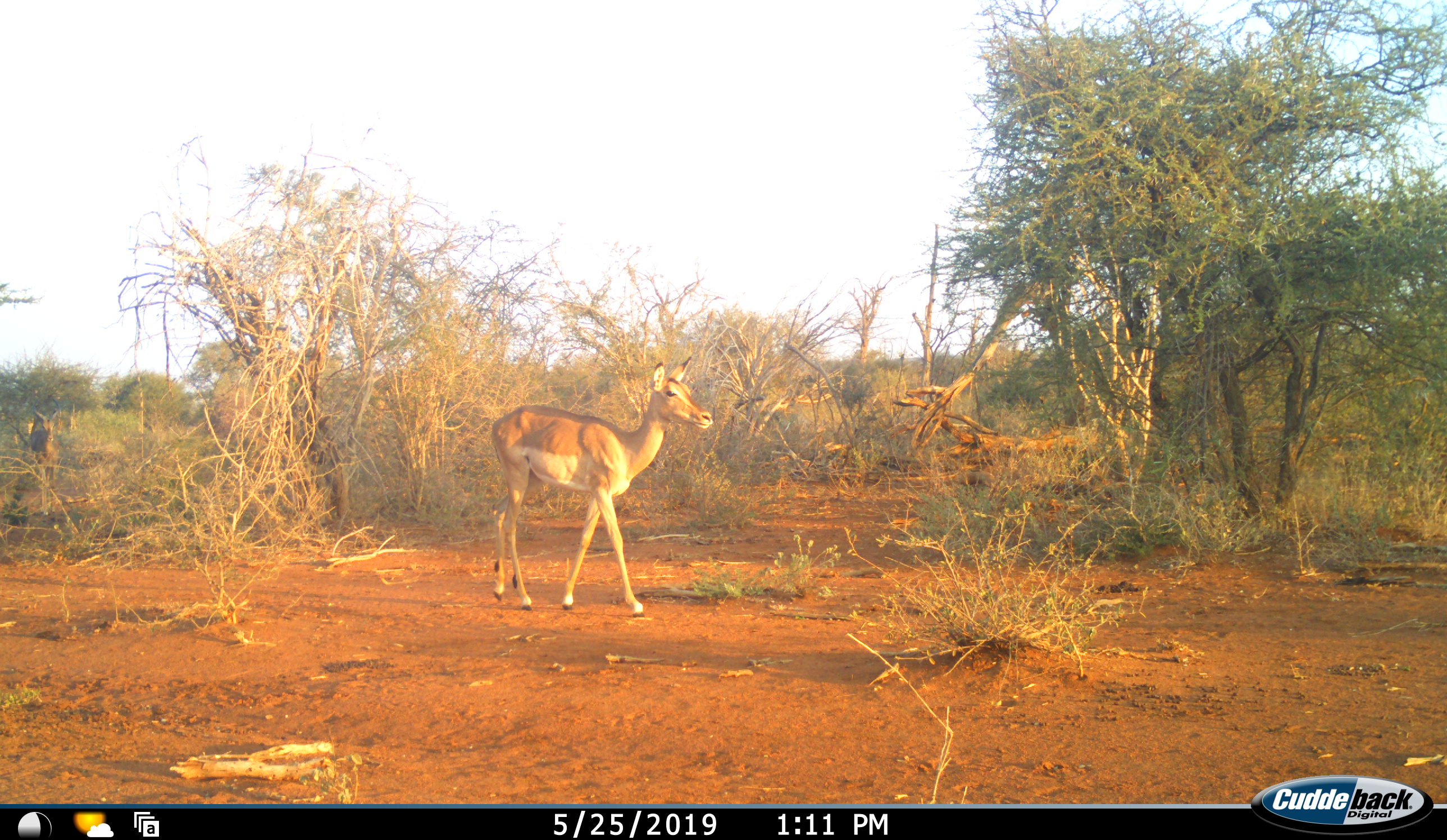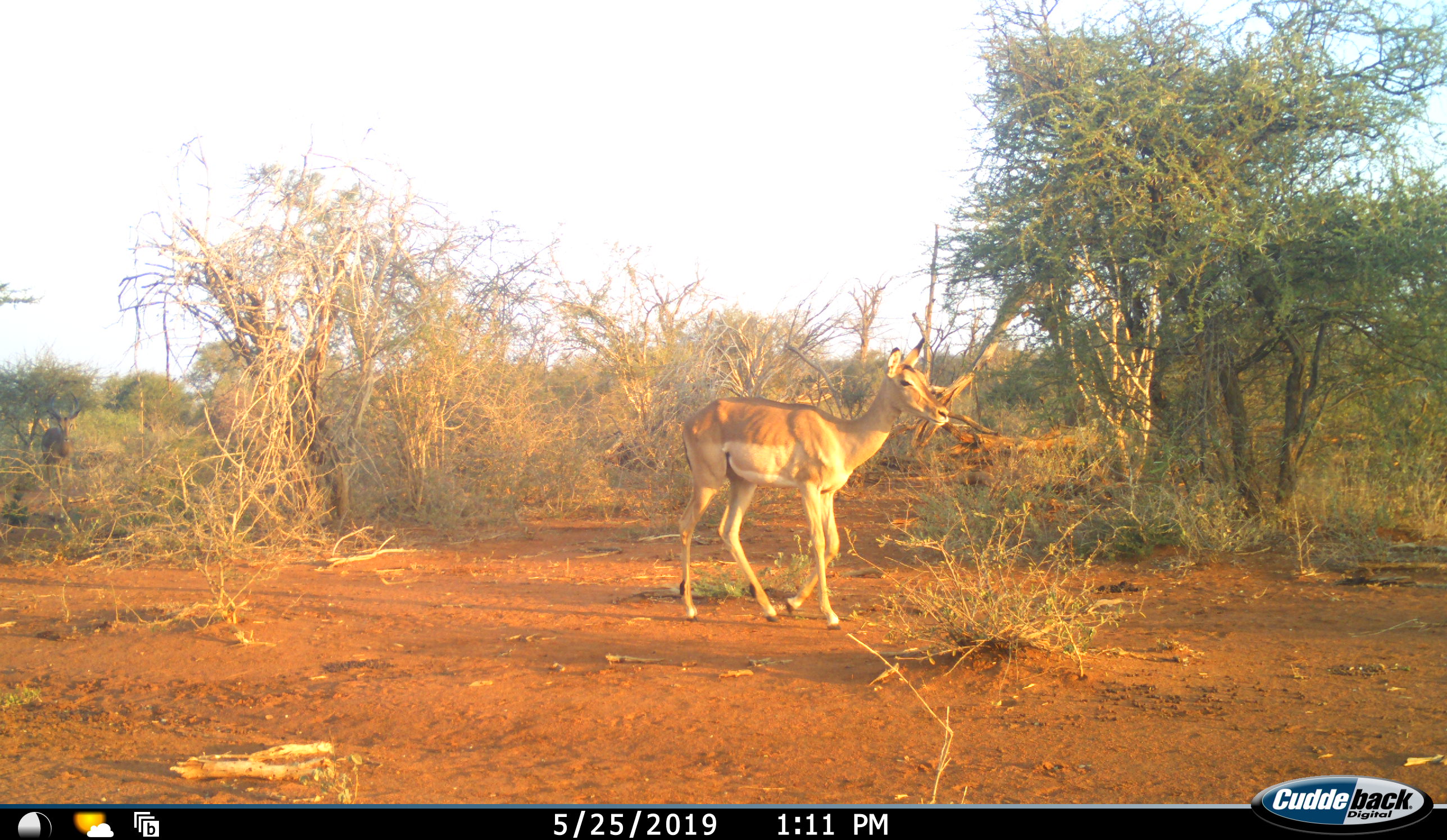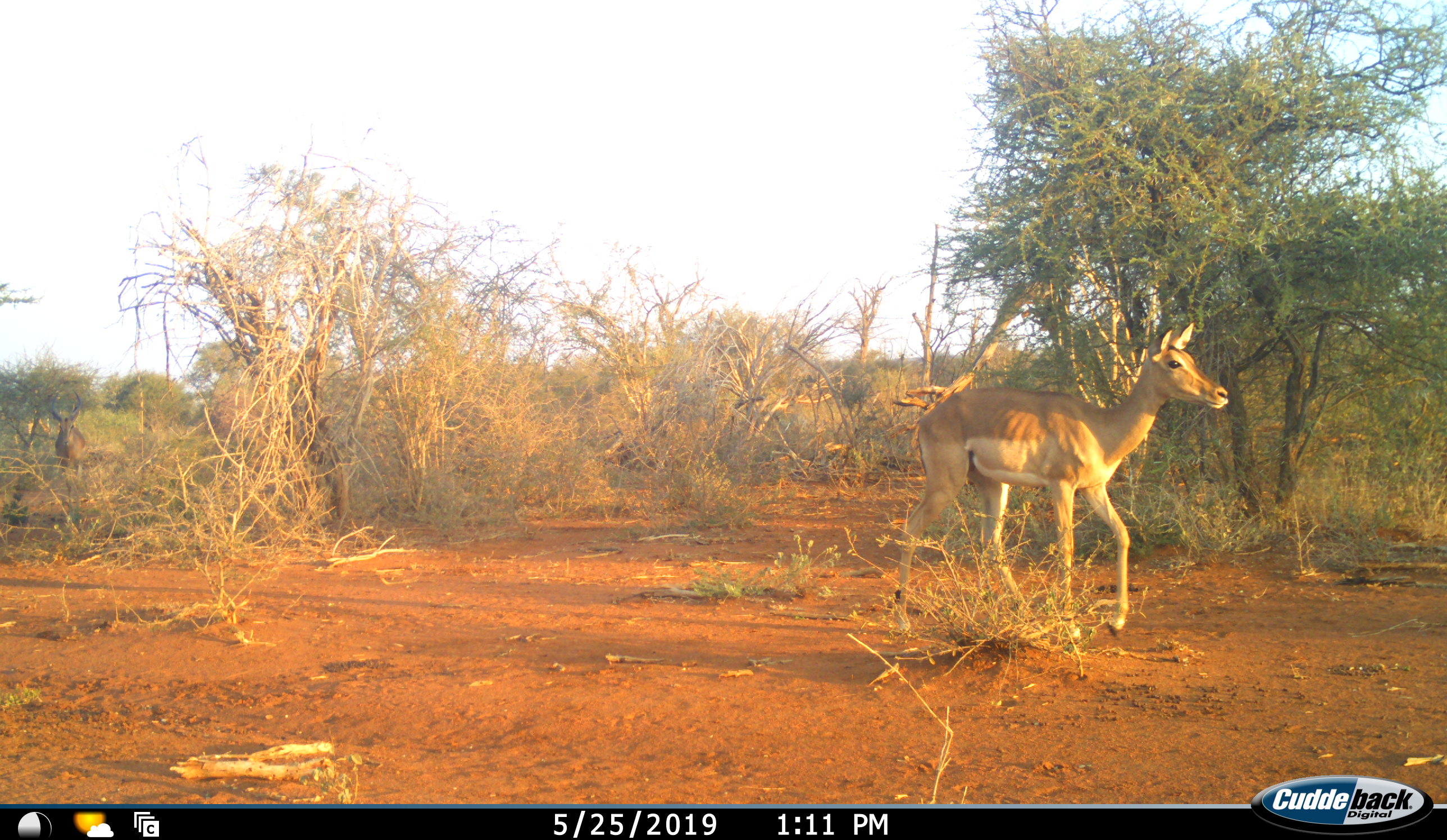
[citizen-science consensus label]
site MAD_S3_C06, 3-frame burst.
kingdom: Animalia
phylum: Chordata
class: Mammalia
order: Artiodactyla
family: Bovidae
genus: Aepyceros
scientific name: Aepyceros melampus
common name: impala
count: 2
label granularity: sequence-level